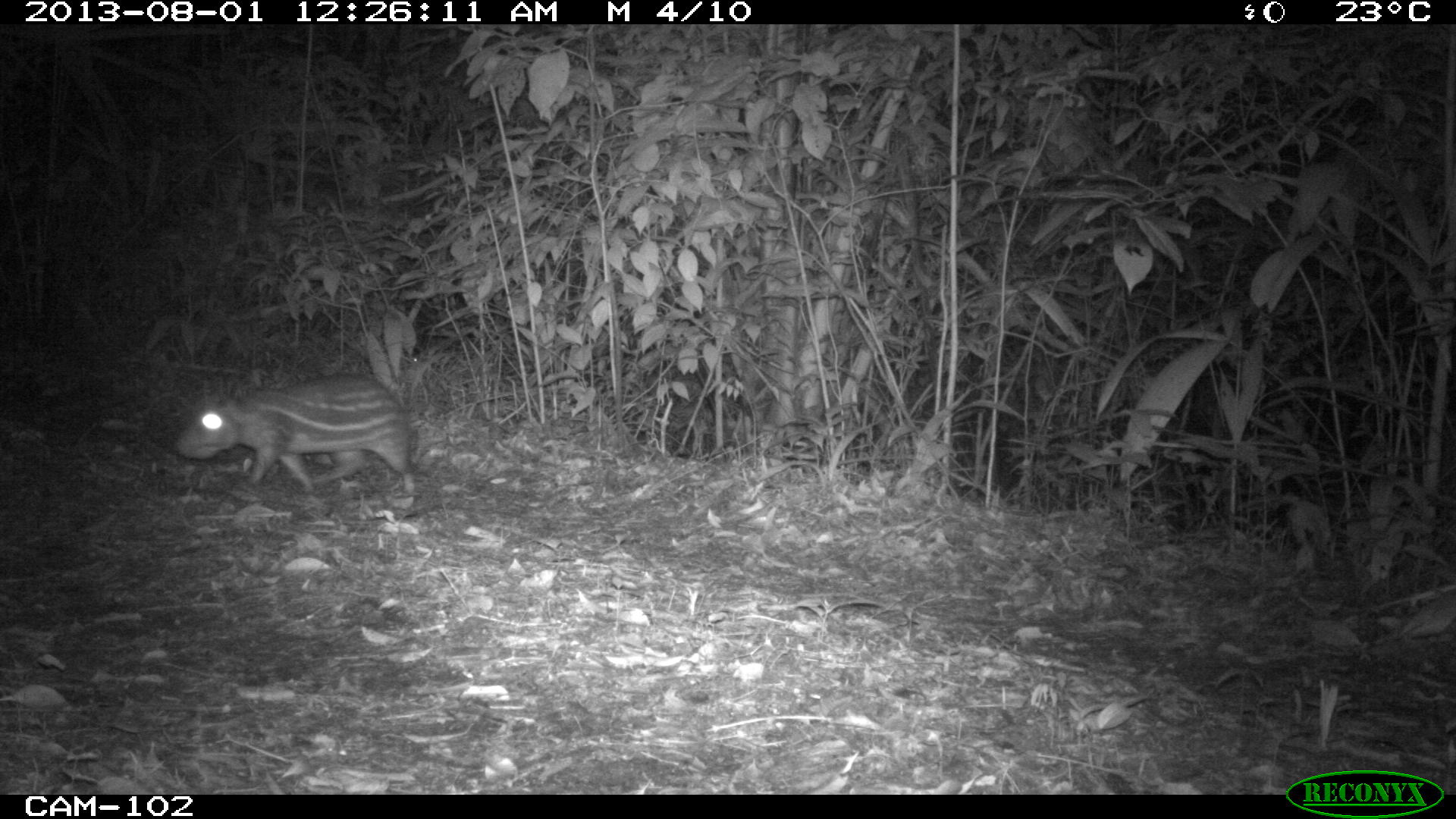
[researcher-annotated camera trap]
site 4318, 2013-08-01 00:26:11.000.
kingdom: Animalia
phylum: Chordata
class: Mammalia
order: Rodentia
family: Cuniculidae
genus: Cuniculus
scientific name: Cuniculus paca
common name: lowland paca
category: agouti paca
Agouti paca (lowland paca) (Cuniculus paca), count 1.